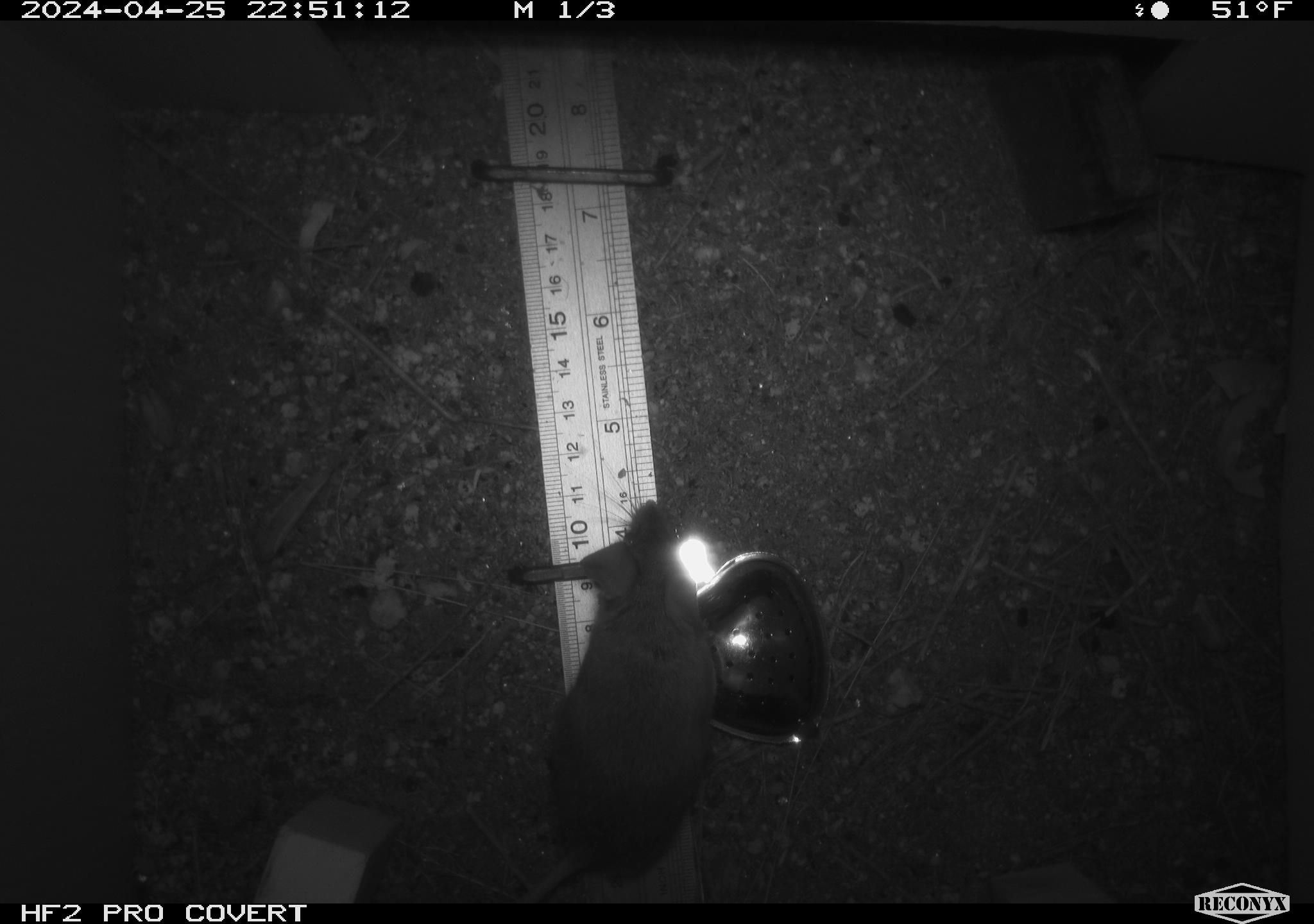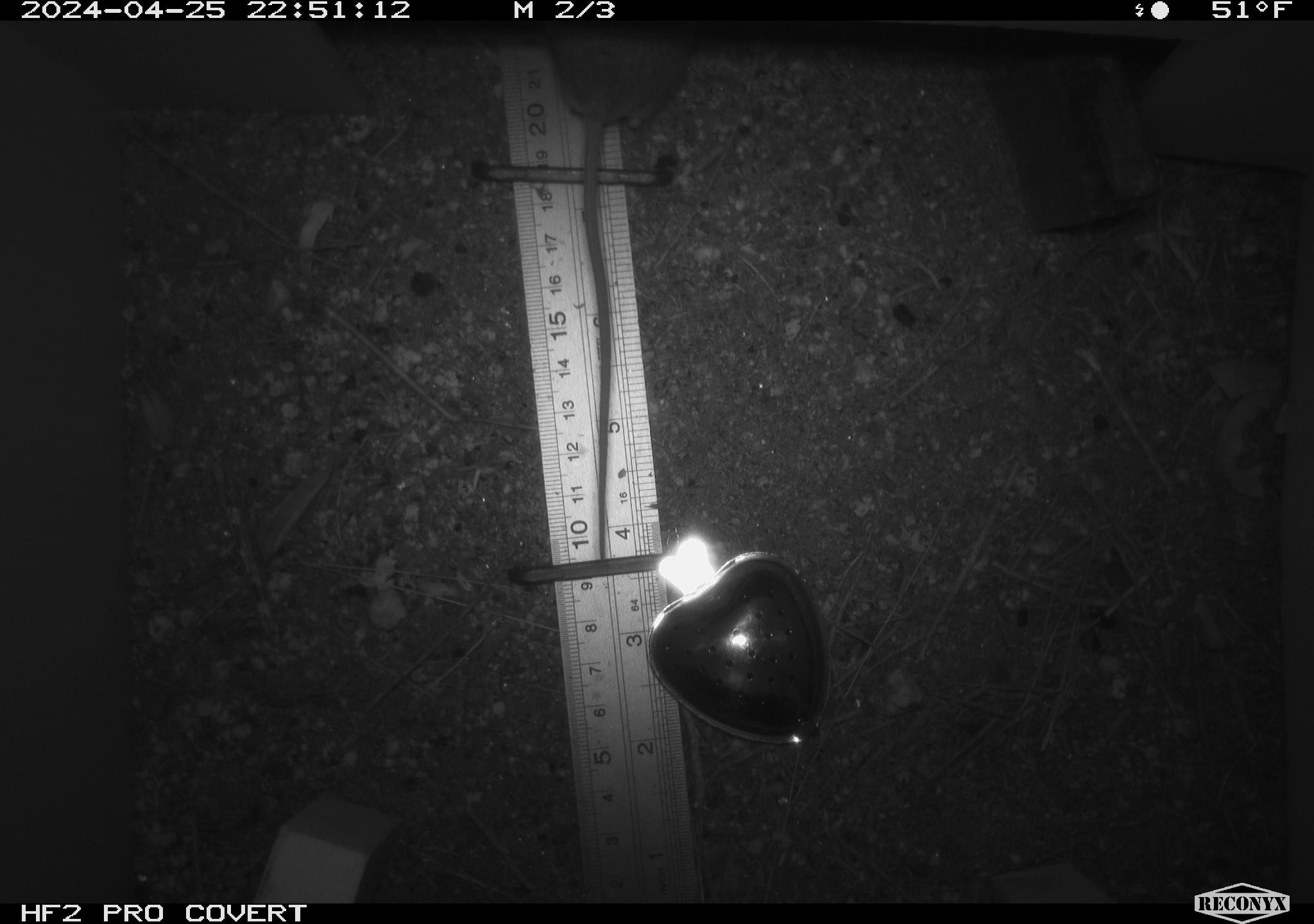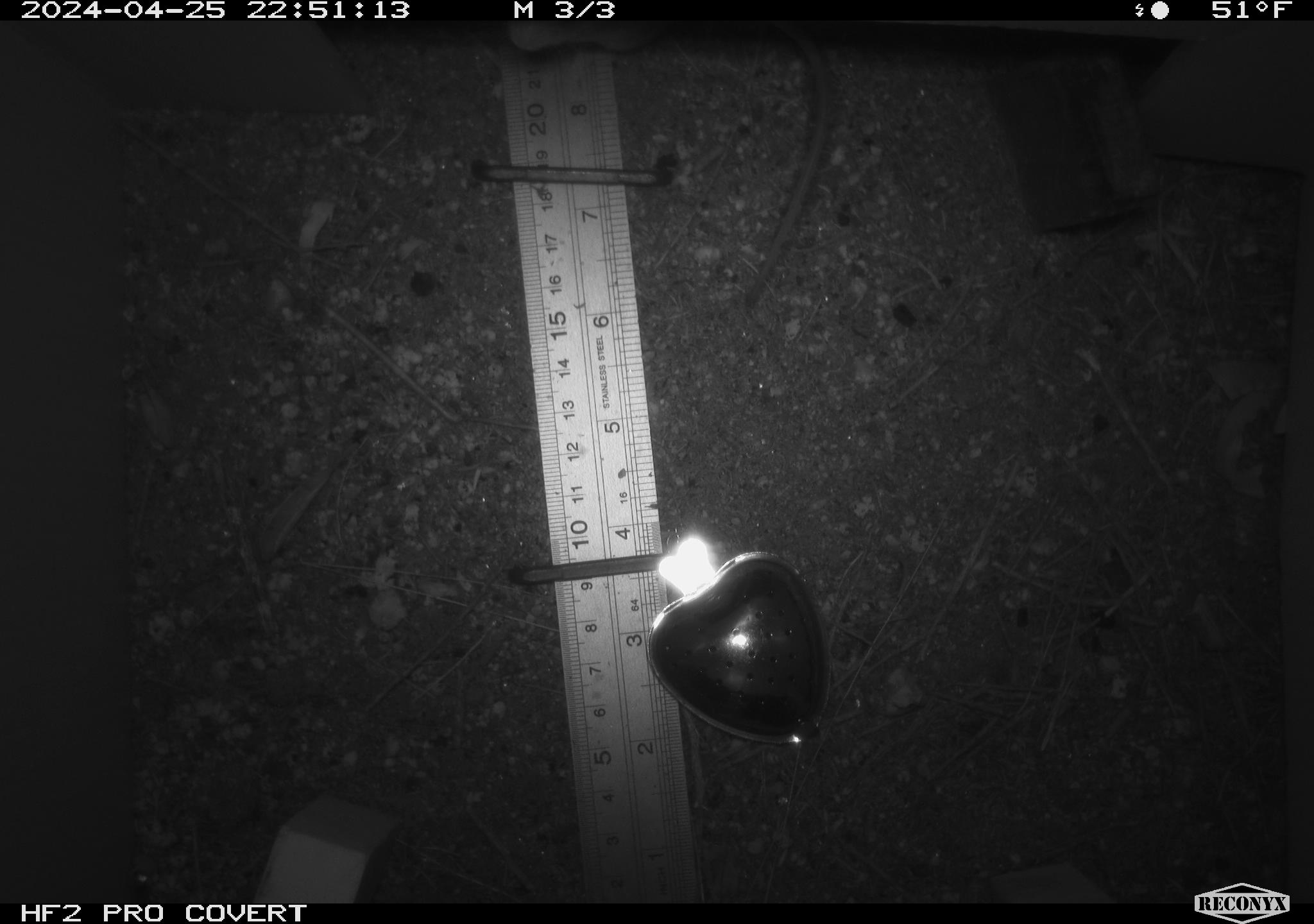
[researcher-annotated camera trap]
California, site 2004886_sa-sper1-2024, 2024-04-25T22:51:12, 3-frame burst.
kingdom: Animalia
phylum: Chordata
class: Mammalia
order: Rodentia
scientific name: Rodentia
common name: mouse species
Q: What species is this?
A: Mouse species (Rodentia).